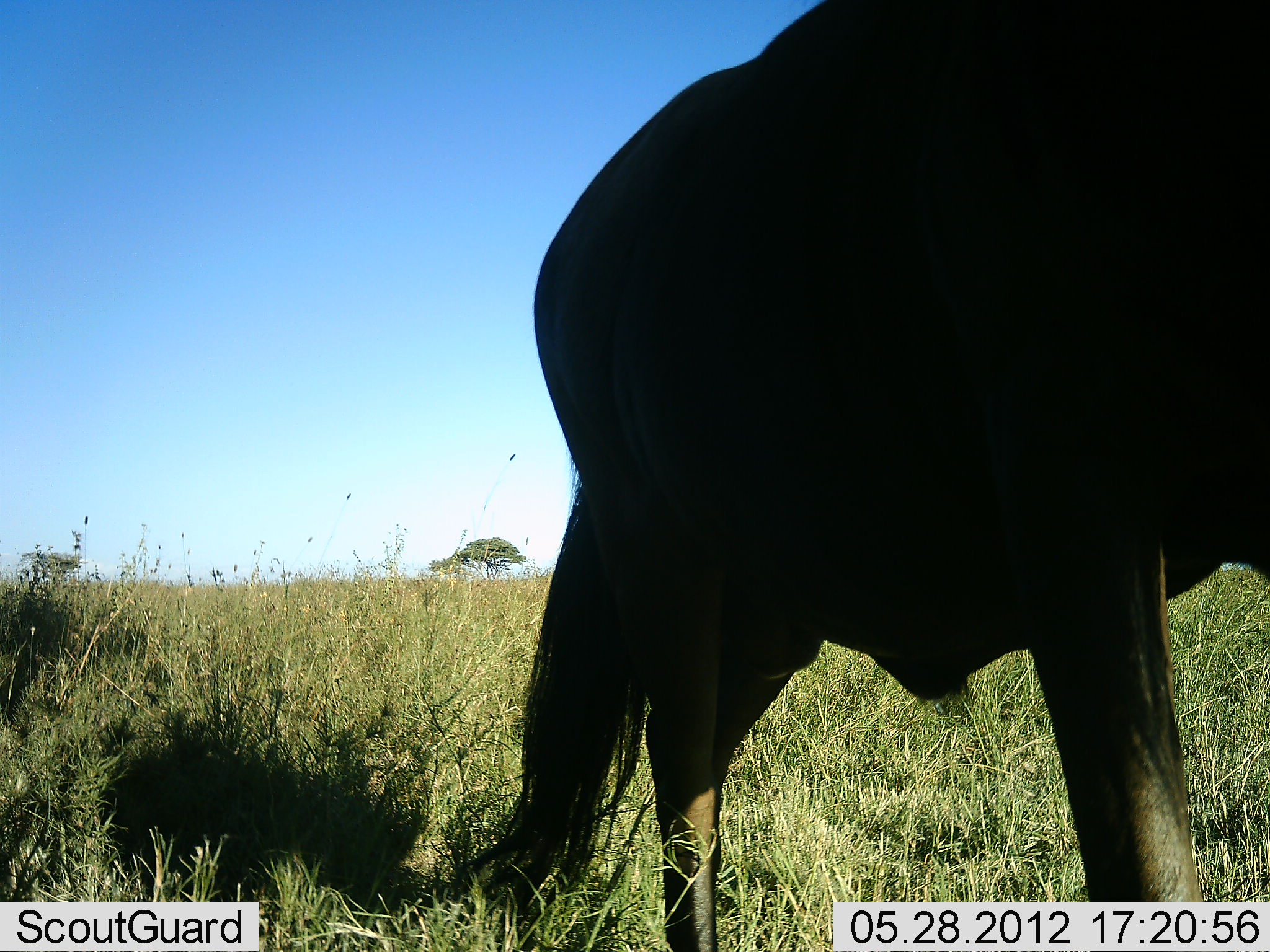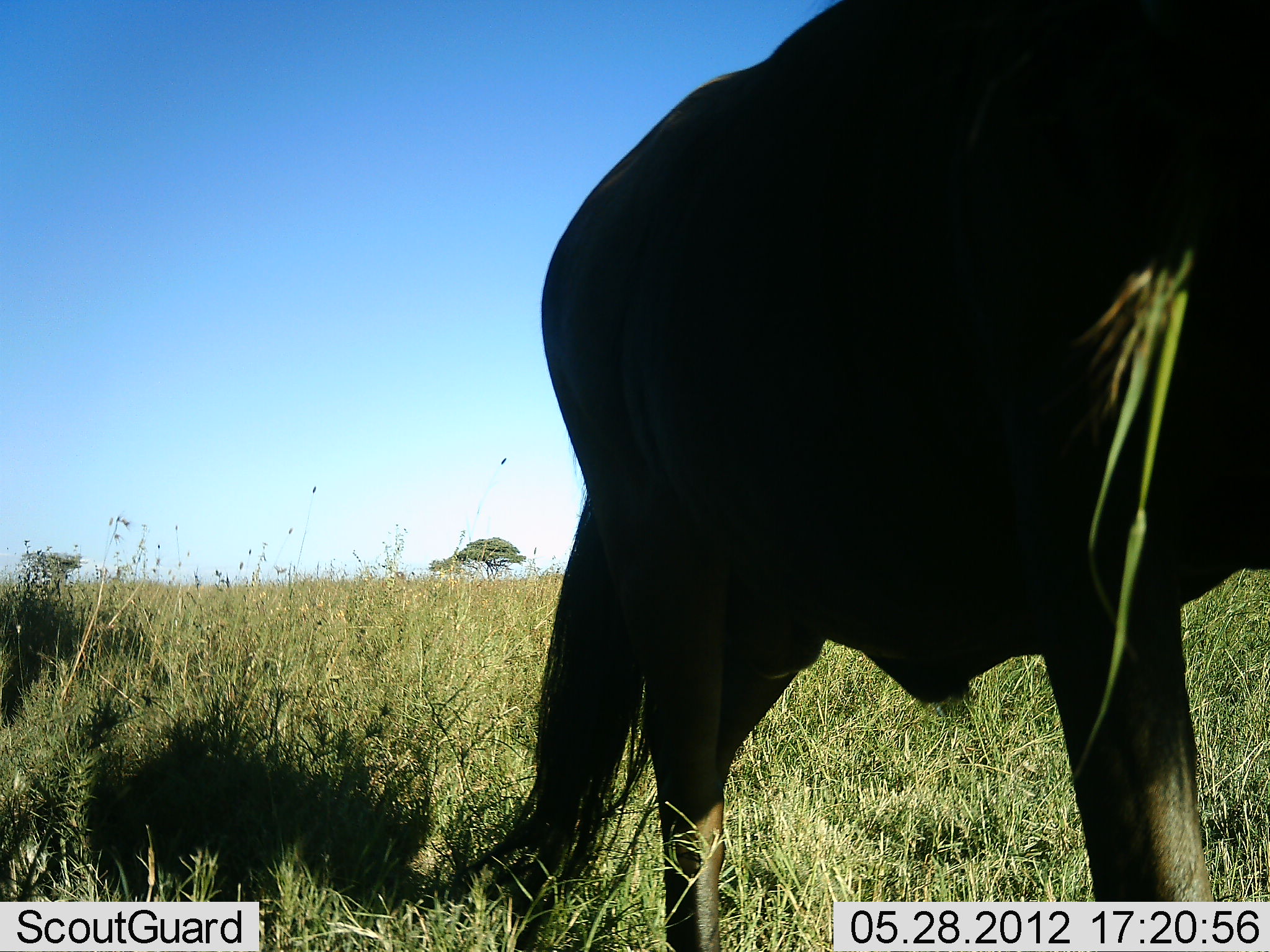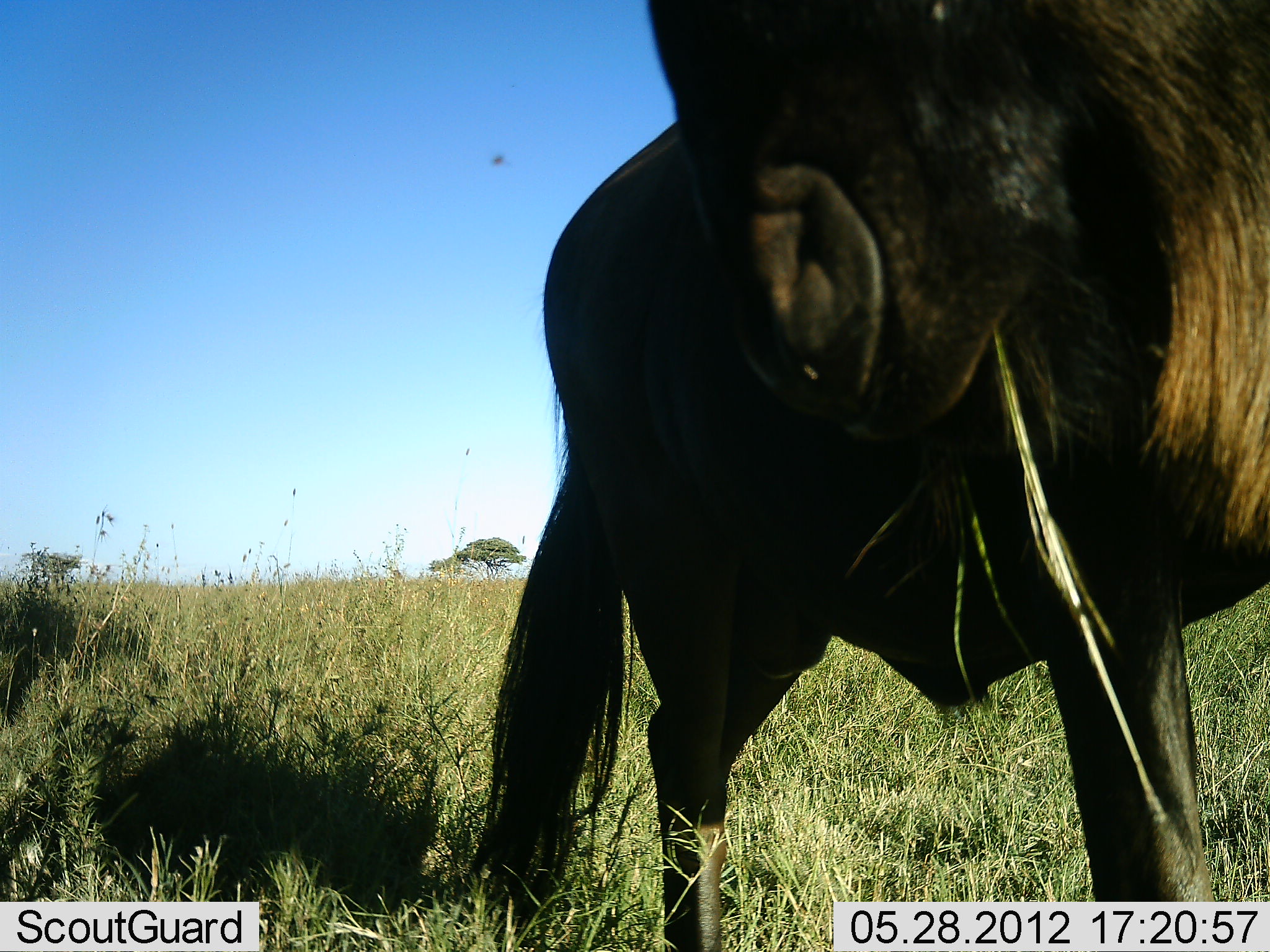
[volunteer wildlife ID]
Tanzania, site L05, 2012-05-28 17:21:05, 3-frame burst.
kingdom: Animalia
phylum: Chordata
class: Mammalia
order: Artiodactyla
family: Bovidae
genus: Connochaetes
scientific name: Connochaetes taurinus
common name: blue wildebeest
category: wildebeest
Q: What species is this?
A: Wildebeest (blue wildebeest) (Connochaetes taurinus).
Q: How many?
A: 1.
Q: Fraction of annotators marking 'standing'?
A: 30%.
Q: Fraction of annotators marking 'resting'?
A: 0%.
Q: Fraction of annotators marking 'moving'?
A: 0%.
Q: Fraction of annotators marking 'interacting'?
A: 0%.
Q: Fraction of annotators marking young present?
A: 0%.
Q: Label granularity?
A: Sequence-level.